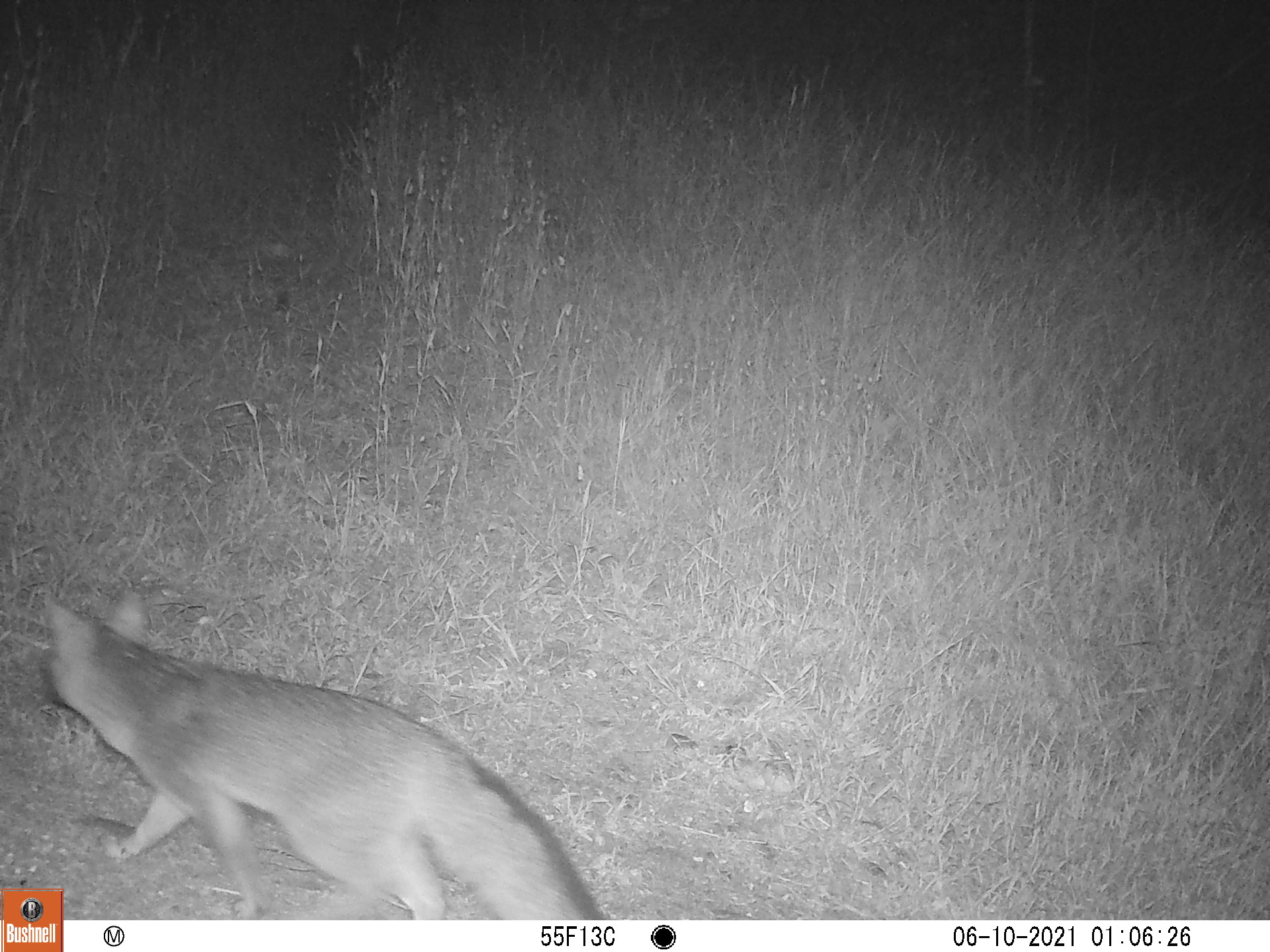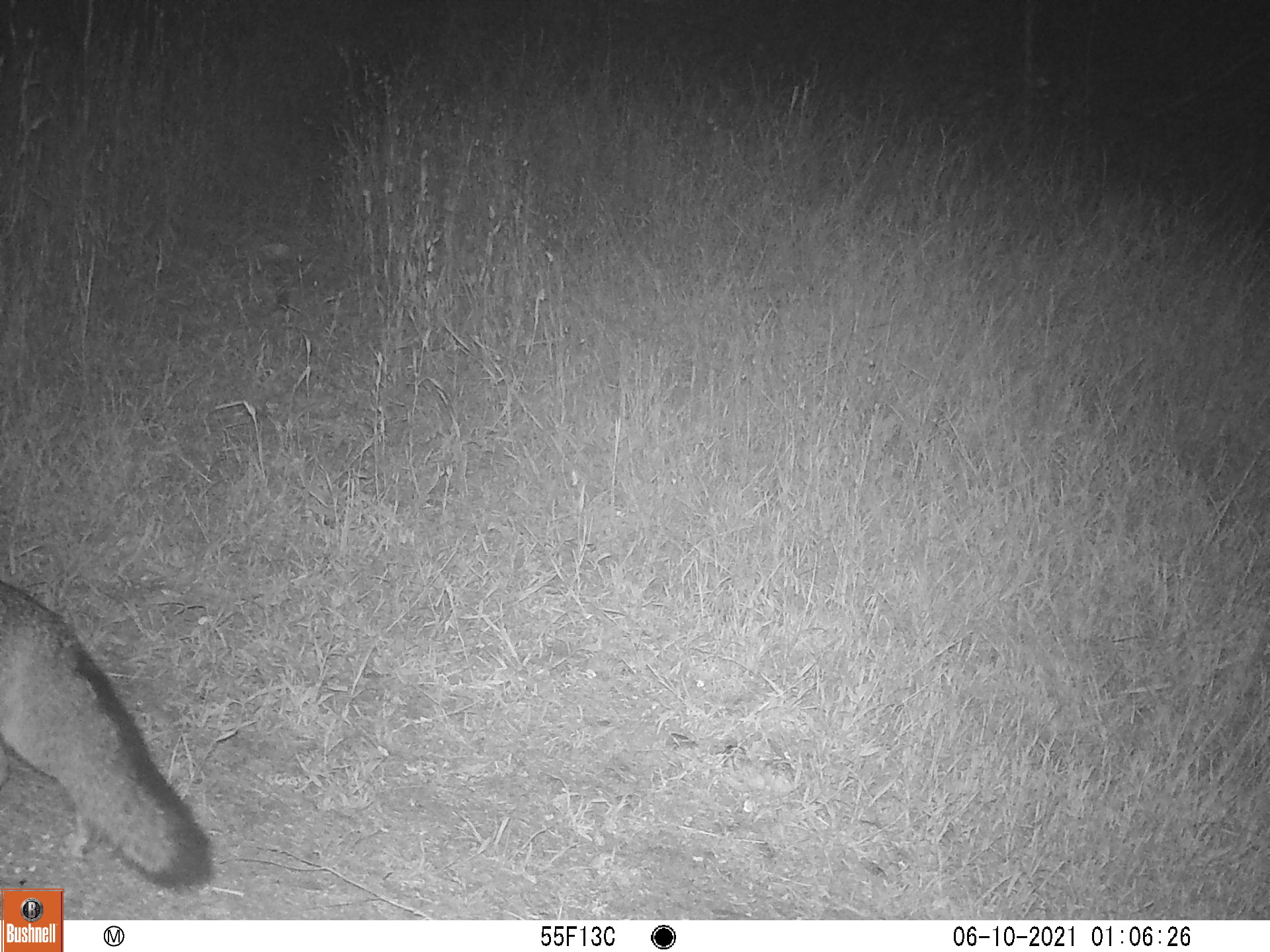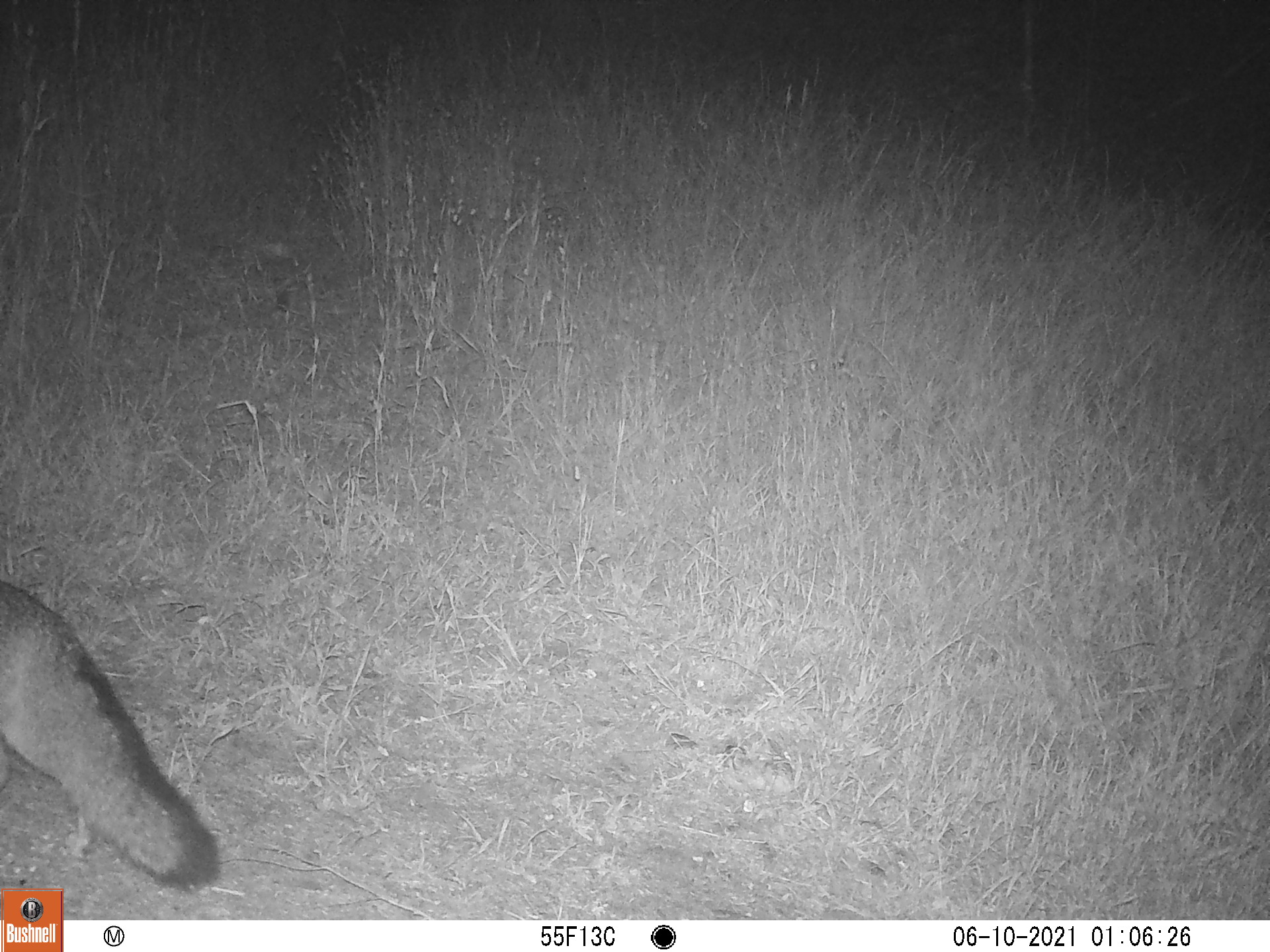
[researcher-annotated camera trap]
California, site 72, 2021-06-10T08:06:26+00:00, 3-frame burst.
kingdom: Animalia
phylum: Chordata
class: Mammalia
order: Carnivora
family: Canidae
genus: Urocyon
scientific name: Urocyon cinereoargenteus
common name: gray fox